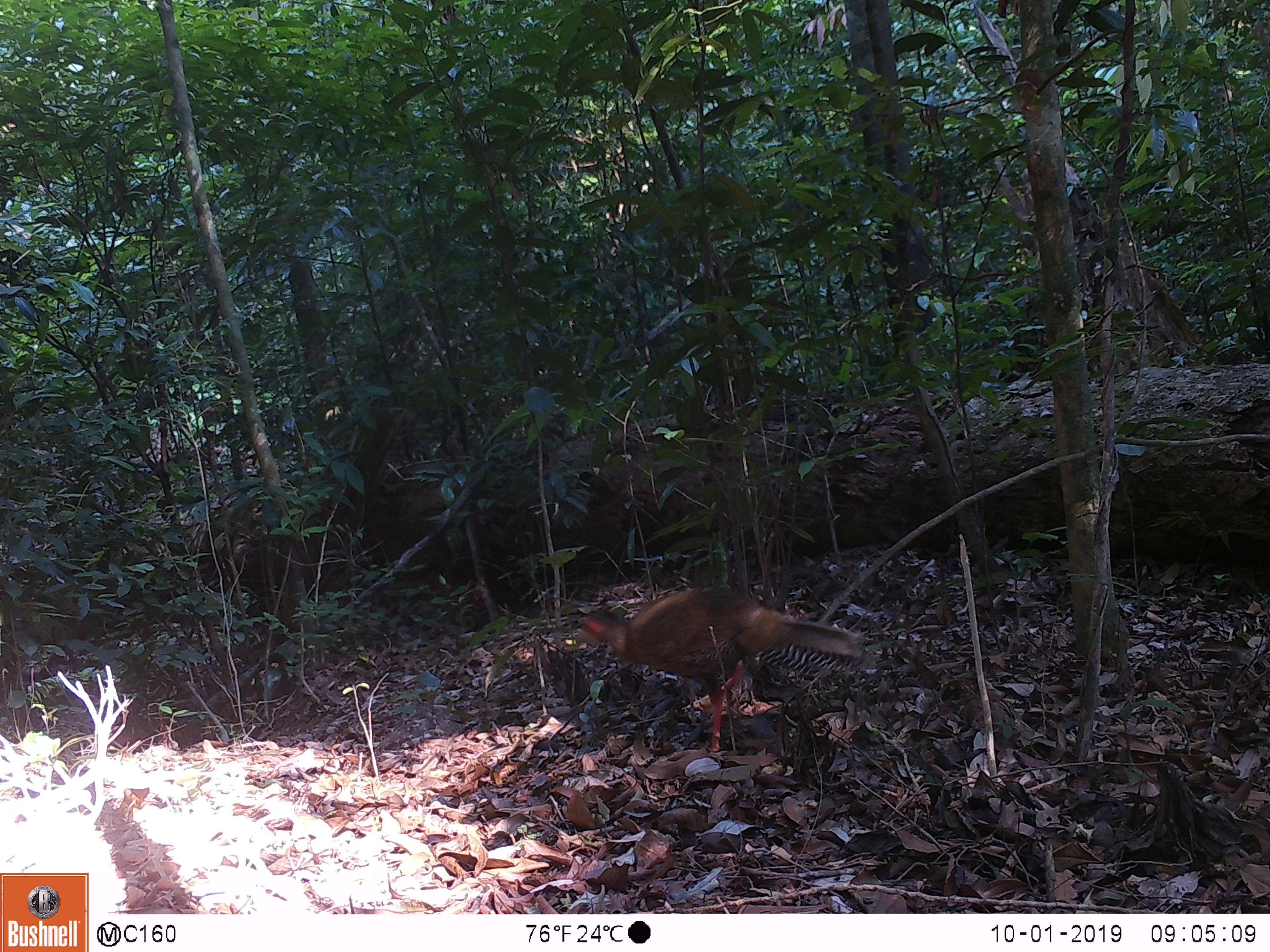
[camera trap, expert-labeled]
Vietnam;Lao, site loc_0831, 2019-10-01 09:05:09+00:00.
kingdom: Animalia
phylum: Chordata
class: Aves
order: Galliformes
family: Phasianidae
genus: Lophura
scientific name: Lophura nycthemera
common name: silver pheasant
Silver pheasant (Lophura nycthemera). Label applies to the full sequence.